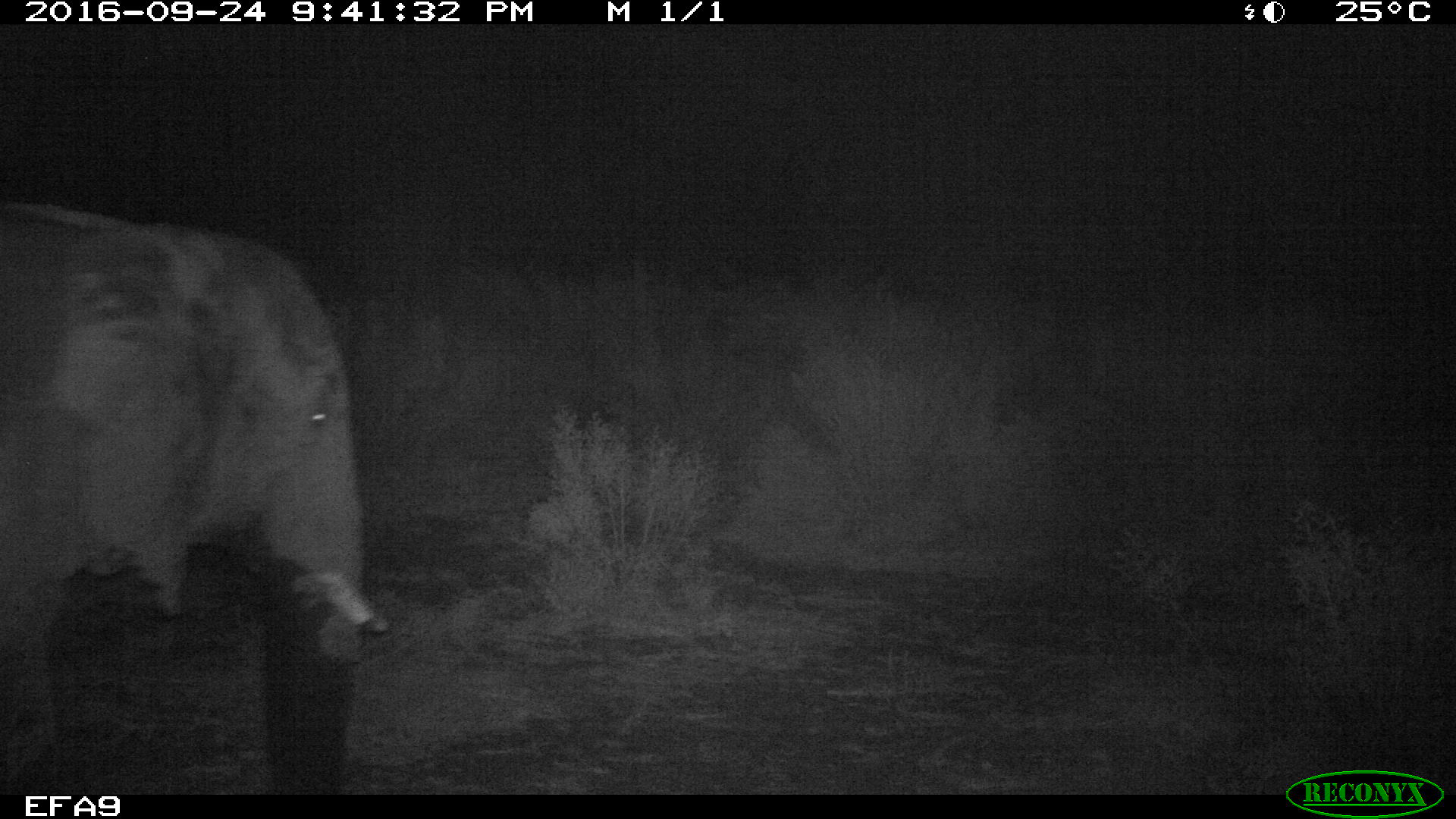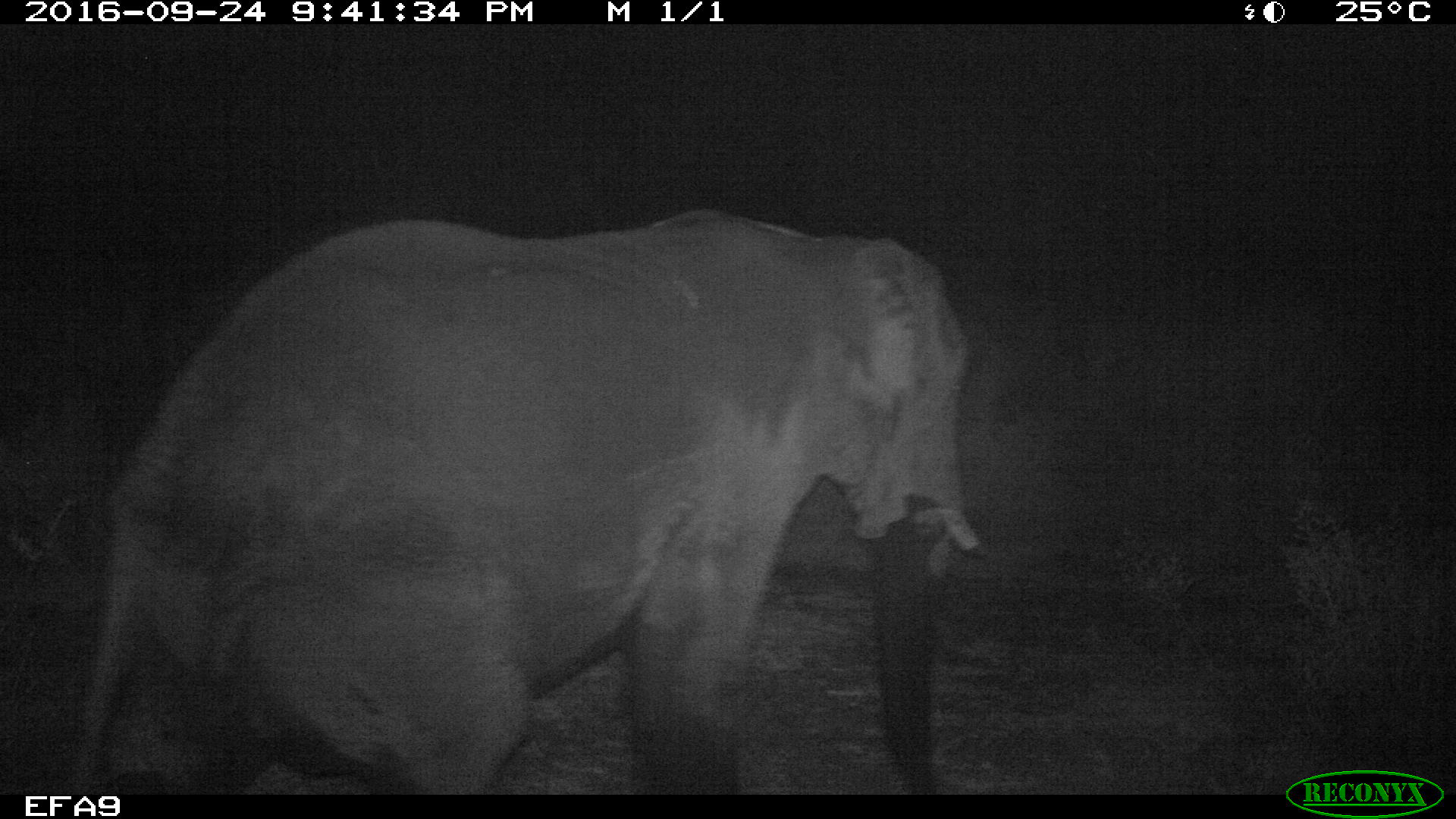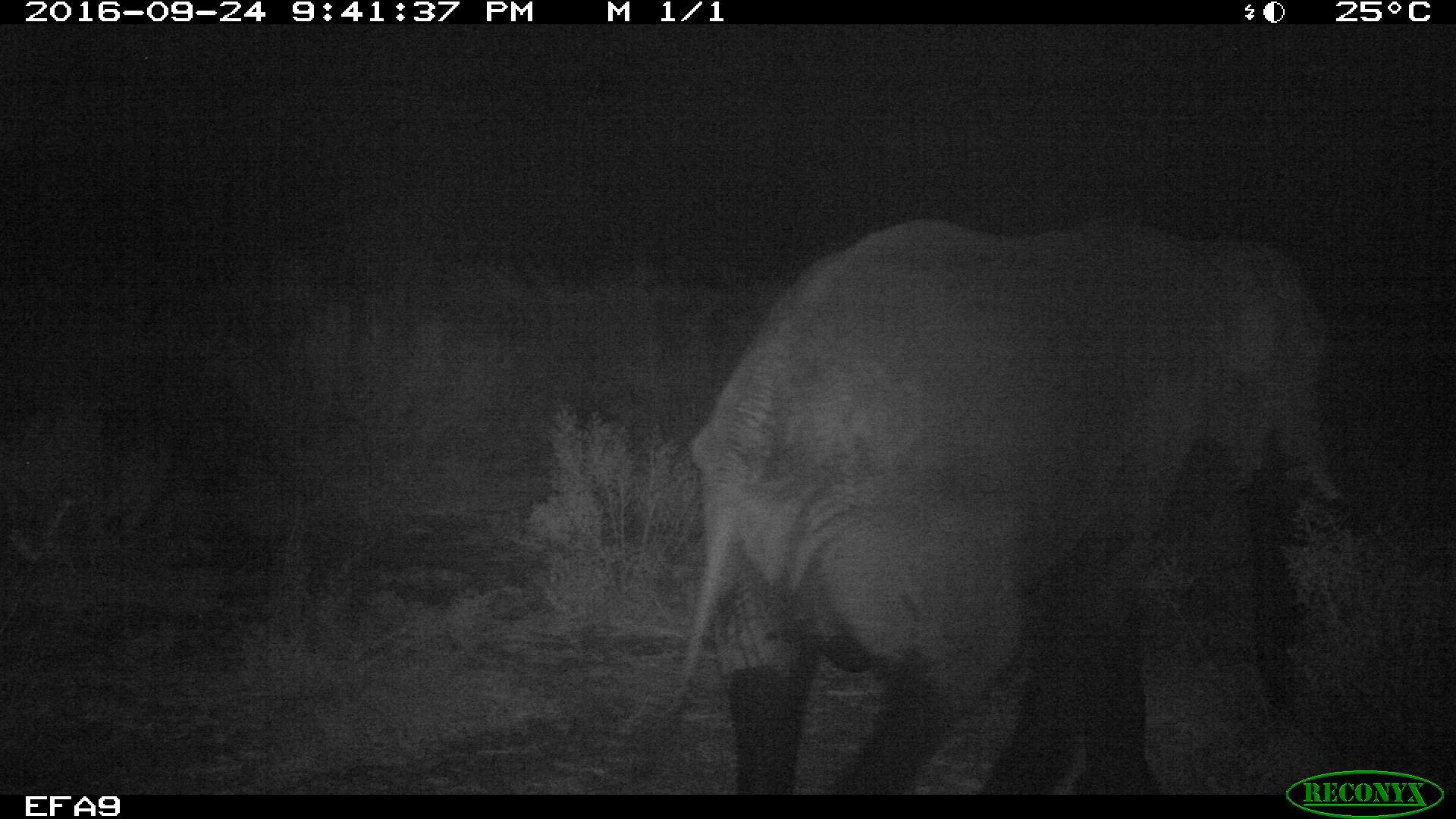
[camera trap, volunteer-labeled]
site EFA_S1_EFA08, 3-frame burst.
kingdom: Animalia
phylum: Chordata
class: Mammalia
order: Proboscidea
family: Elephantidae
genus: Loxodonta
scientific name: Loxodonta africana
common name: african bush elephant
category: elephant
Elephant (african bush elephant) (Loxodonta africana), count 1. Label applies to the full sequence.